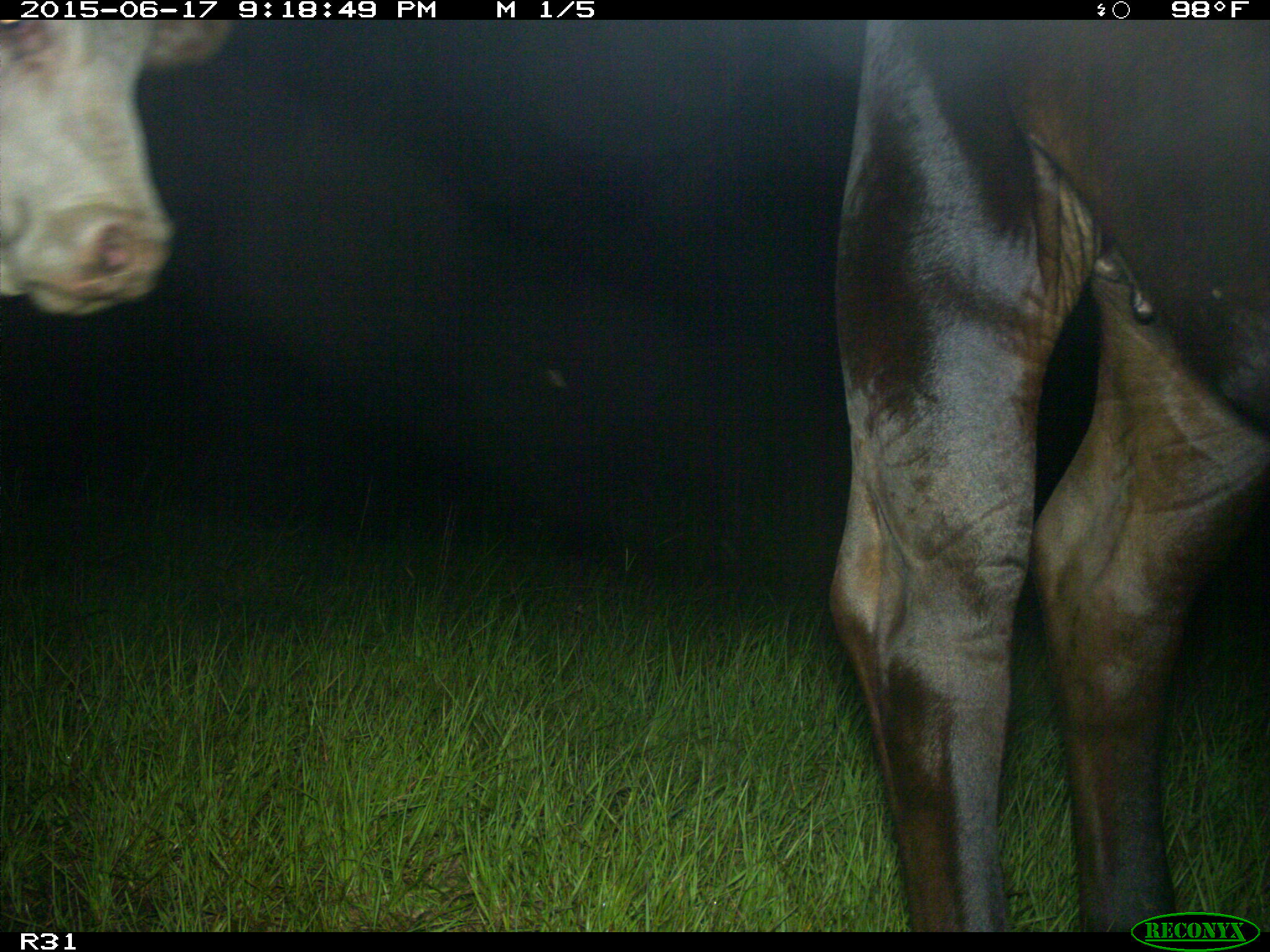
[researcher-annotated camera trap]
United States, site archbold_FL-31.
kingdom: Animalia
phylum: Chordata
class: Mammalia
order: Artiodactyla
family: Bovidae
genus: Bos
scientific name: Bos taurus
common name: domestic cow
Bos taurus (domestic cow).